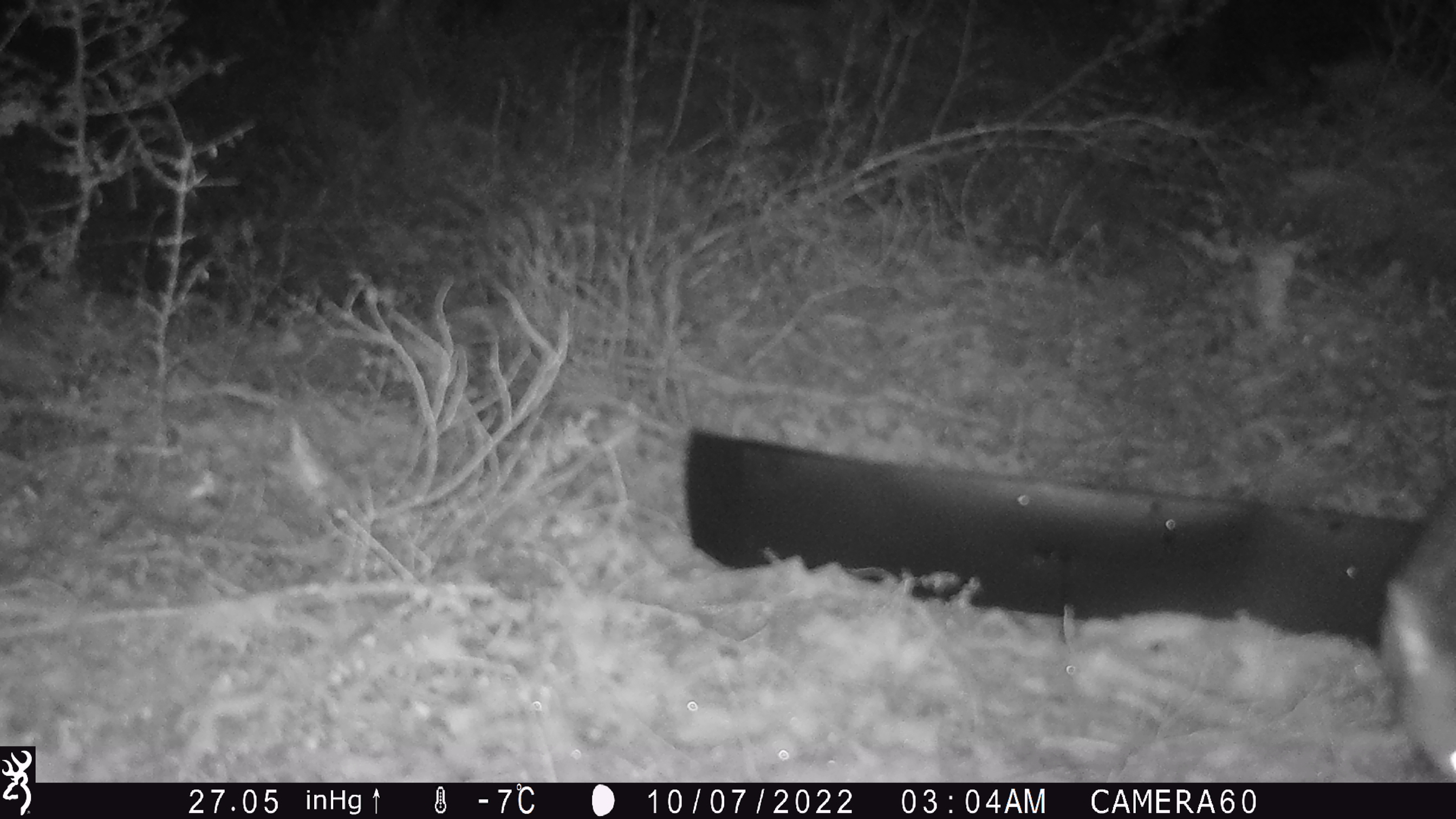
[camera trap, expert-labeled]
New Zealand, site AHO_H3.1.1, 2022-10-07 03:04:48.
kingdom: Animalia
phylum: Chordata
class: Mammalia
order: Diprotodontia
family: Phalangeridae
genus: Trichosurus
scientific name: Trichosurus vulpecula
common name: common brushtail possum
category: possum